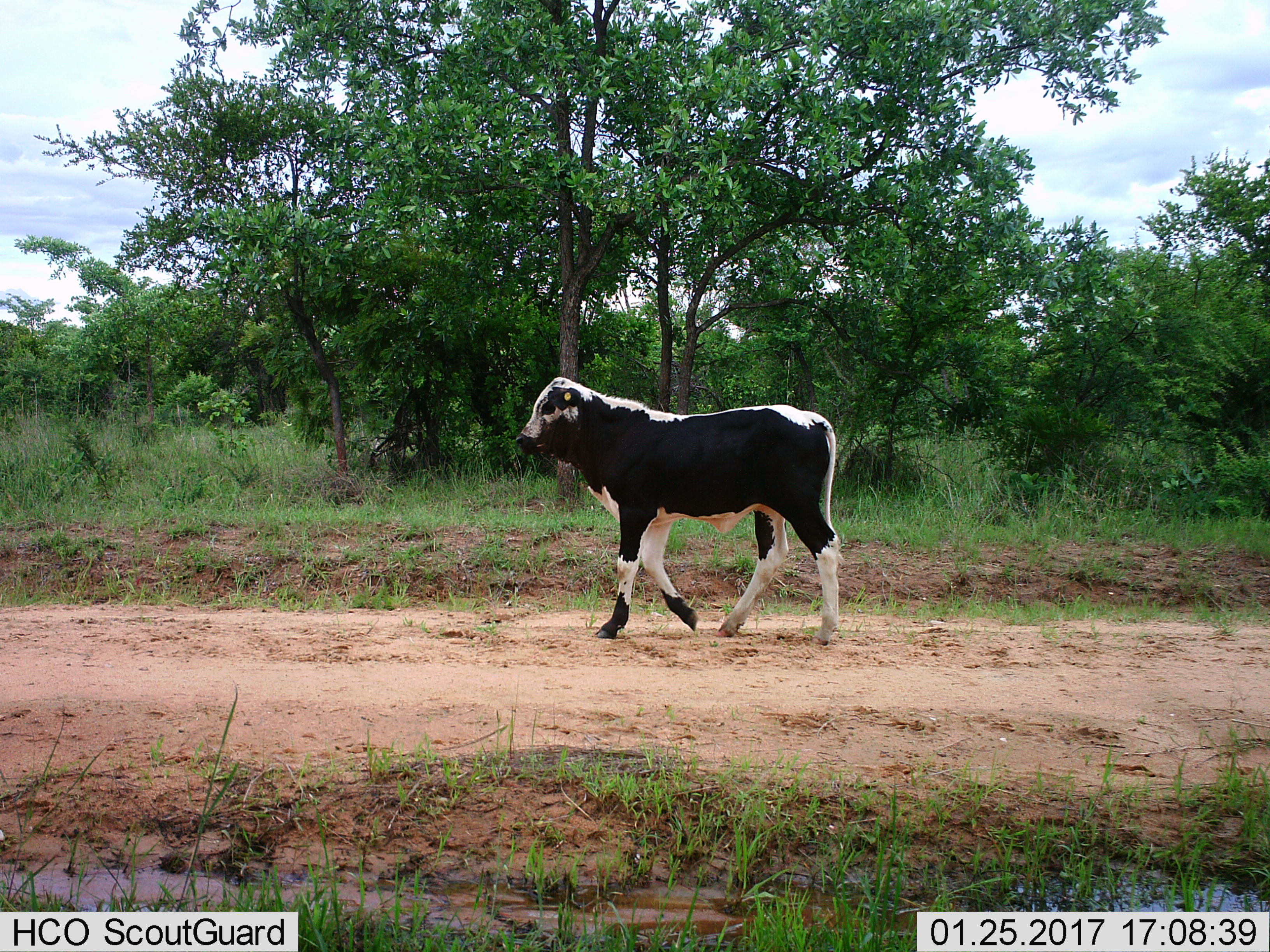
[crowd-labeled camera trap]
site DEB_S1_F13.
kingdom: Animalia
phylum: Chordata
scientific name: Vertebrata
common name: domestic animal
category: domesticanimal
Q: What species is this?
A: Domesticanimal (domestic animal) (Vertebrata).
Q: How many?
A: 1.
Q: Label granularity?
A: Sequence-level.